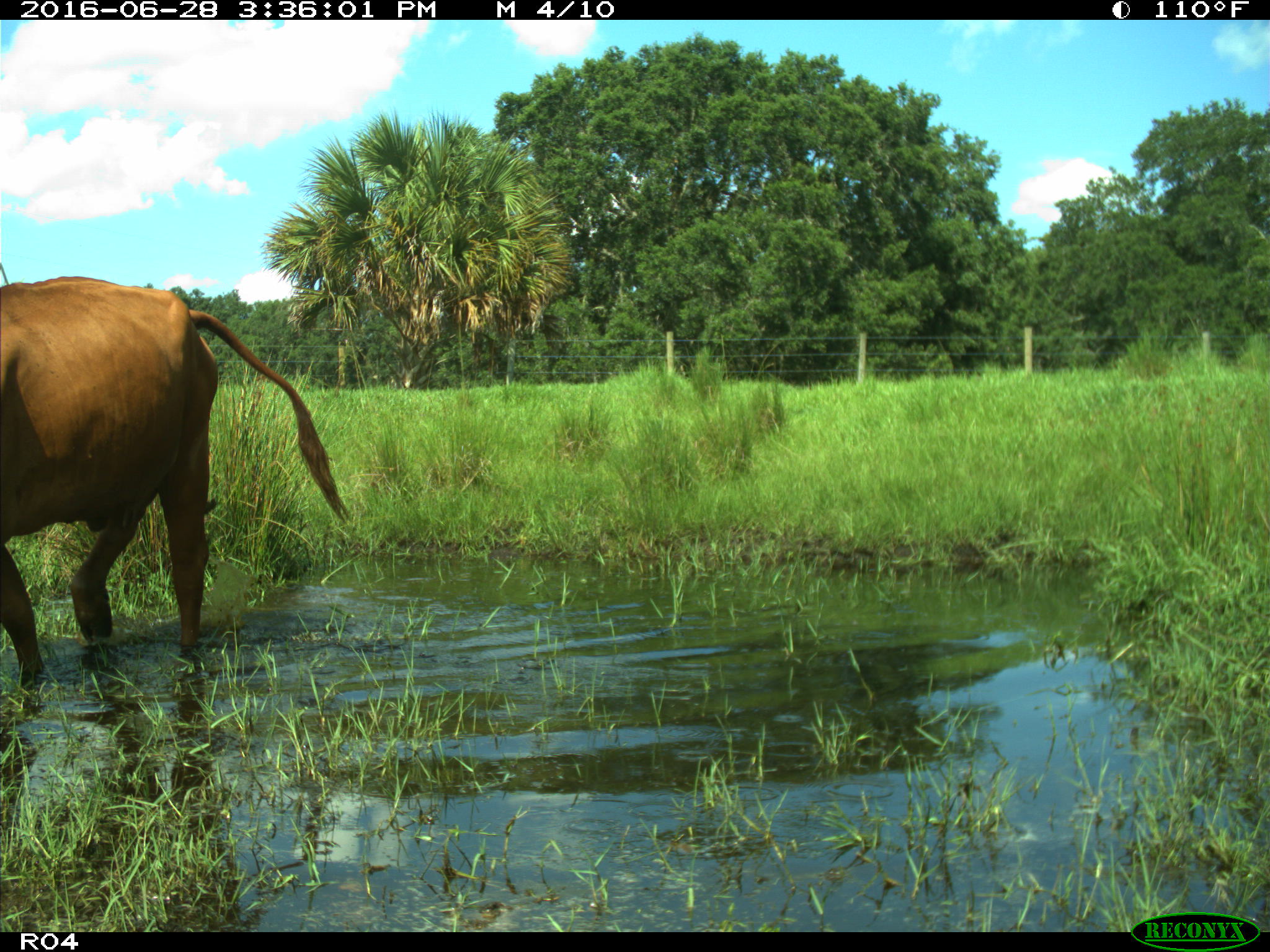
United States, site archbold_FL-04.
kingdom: Animalia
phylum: Chordata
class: Mammalia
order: Artiodactyla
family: Bovidae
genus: Bos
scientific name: Bos taurus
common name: domestic cow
Bos taurus (domestic cow).